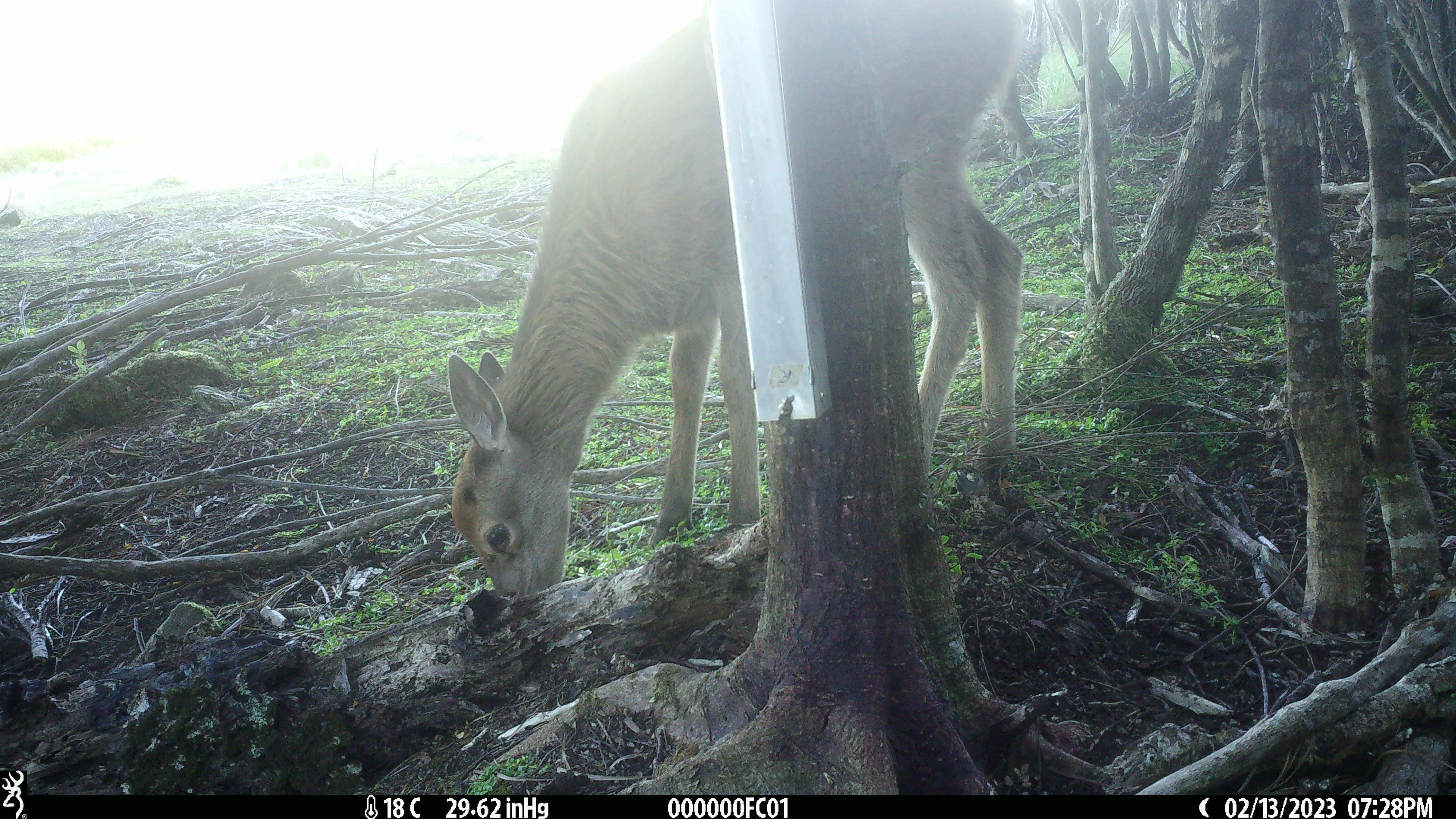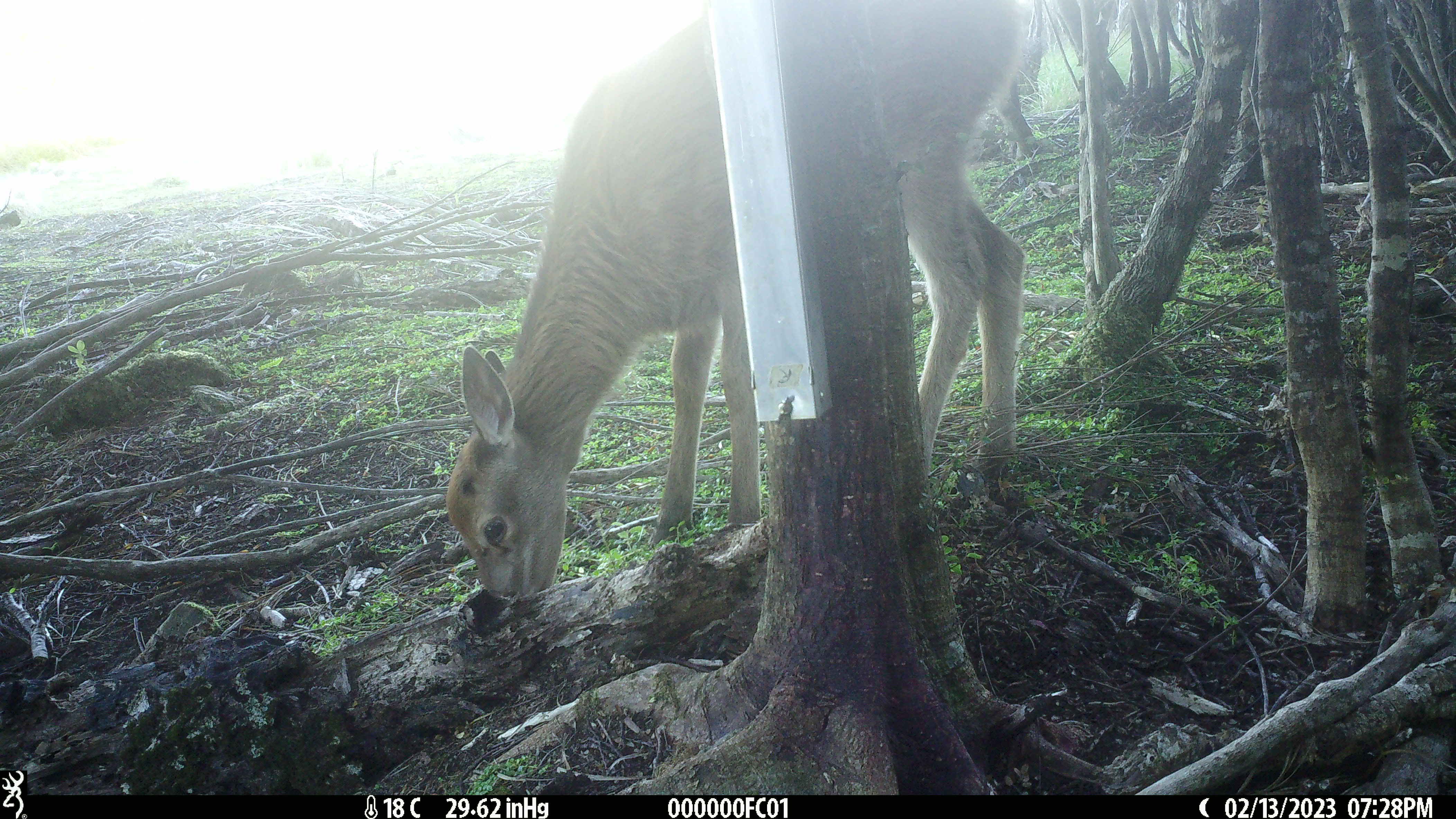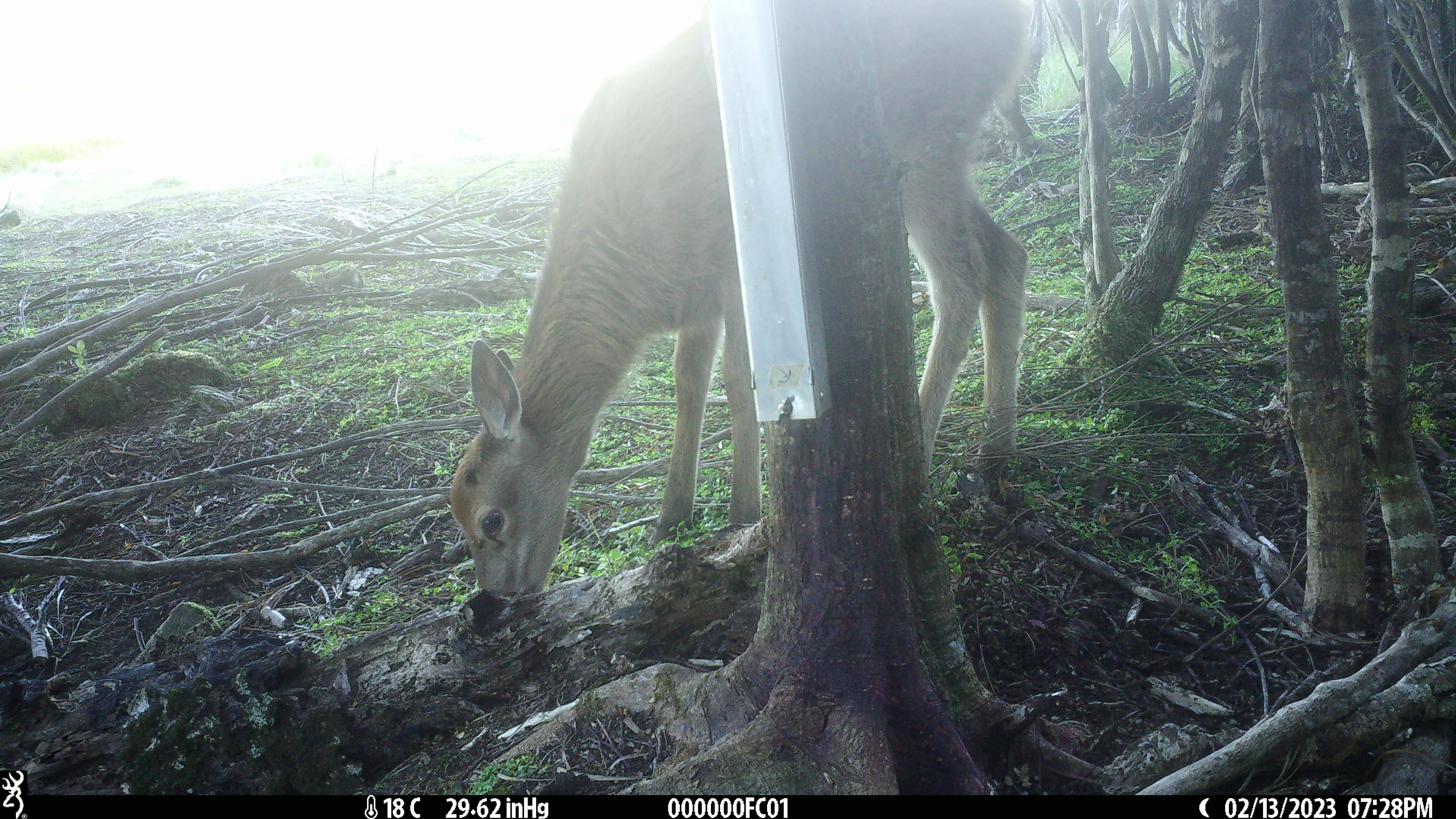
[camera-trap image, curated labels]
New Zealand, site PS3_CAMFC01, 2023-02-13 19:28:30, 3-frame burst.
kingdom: Animalia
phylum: Chordata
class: Mammalia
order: Artiodactyla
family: Cervidae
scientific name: Cervidae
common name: deer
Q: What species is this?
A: Deer (Cervidae).